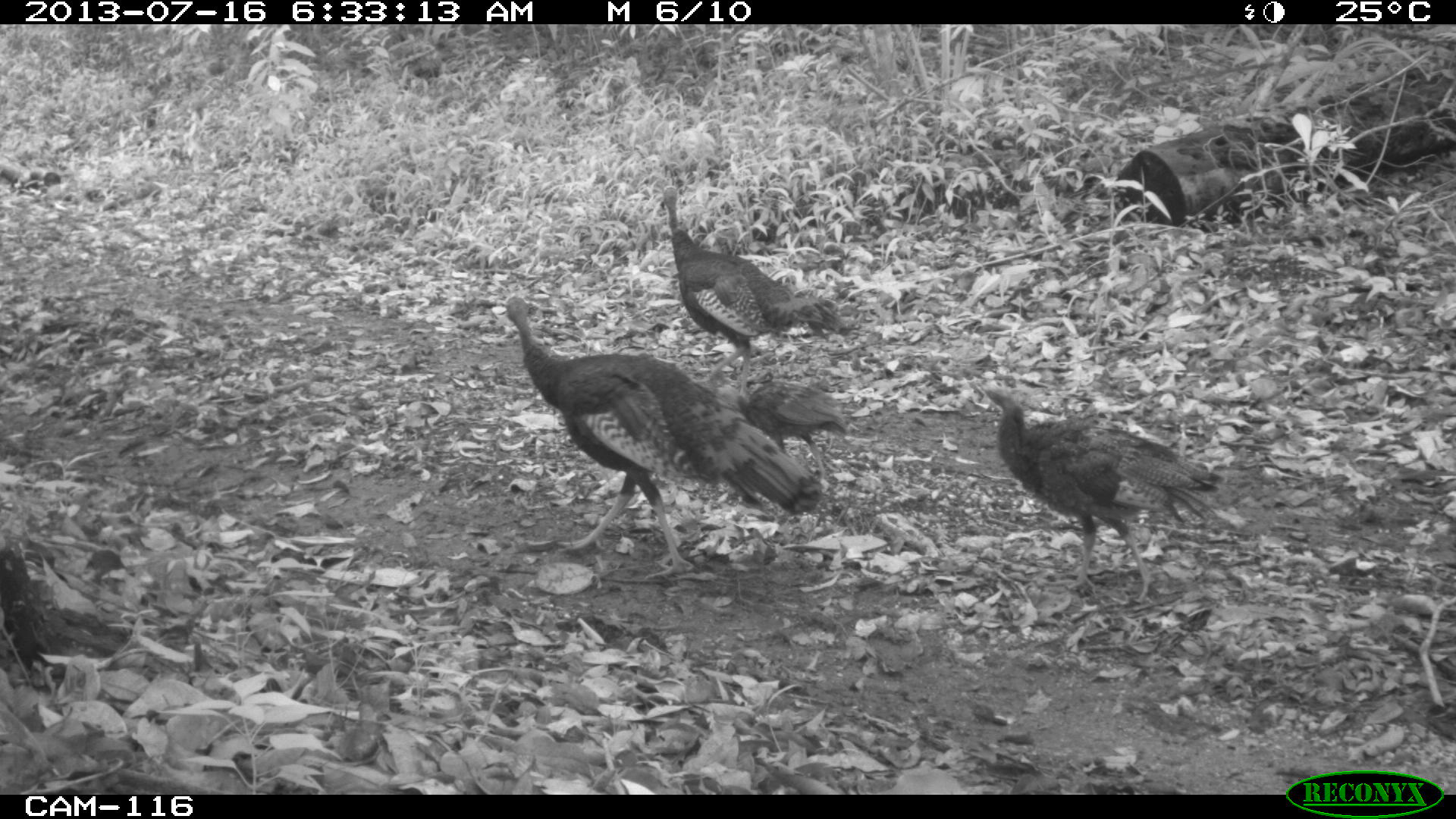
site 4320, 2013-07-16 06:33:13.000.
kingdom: Animalia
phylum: Chordata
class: Aves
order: Galliformes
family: Phasianidae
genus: Meleagris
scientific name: Meleagris ocellata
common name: ocellated turkey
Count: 4.